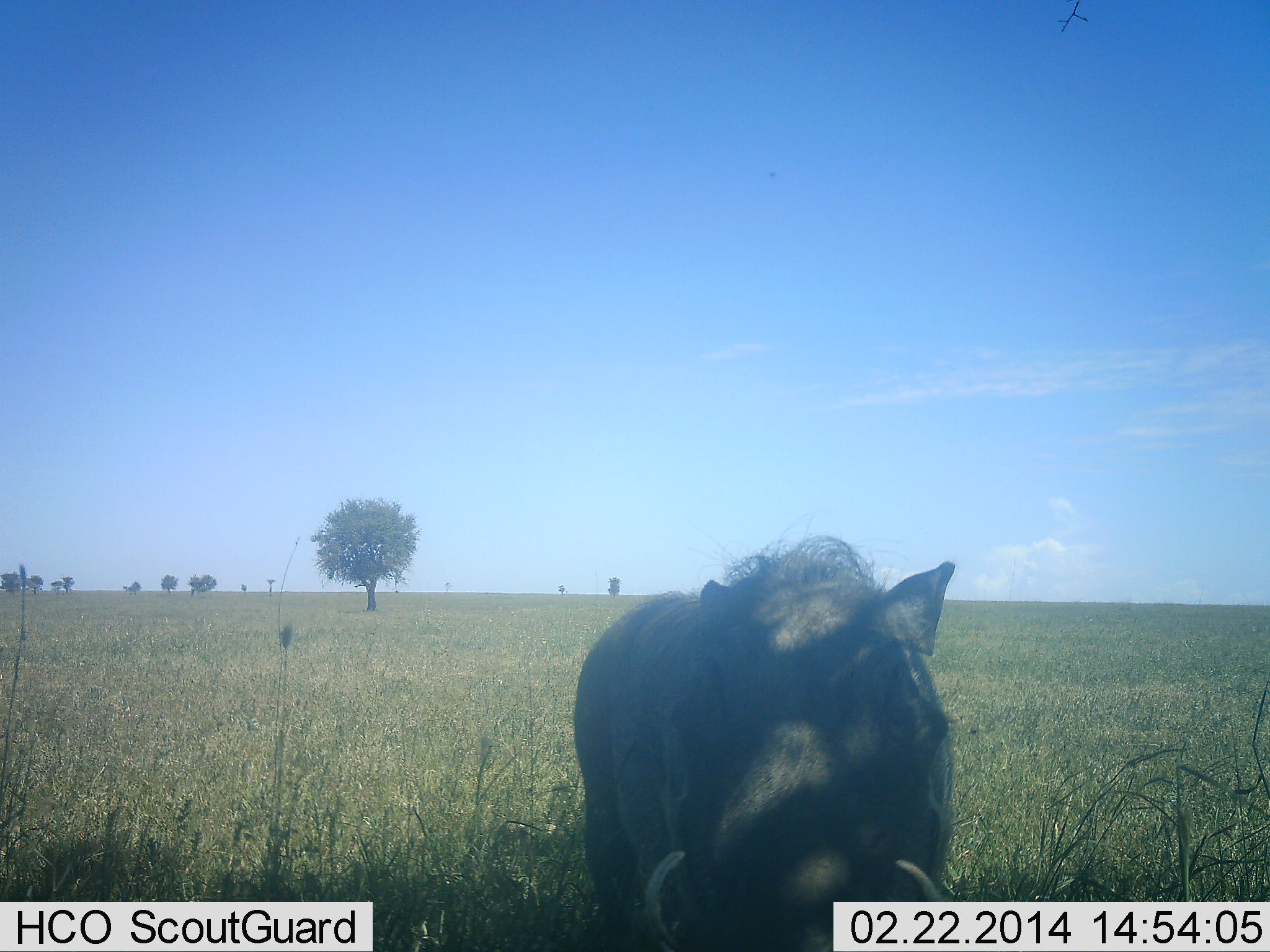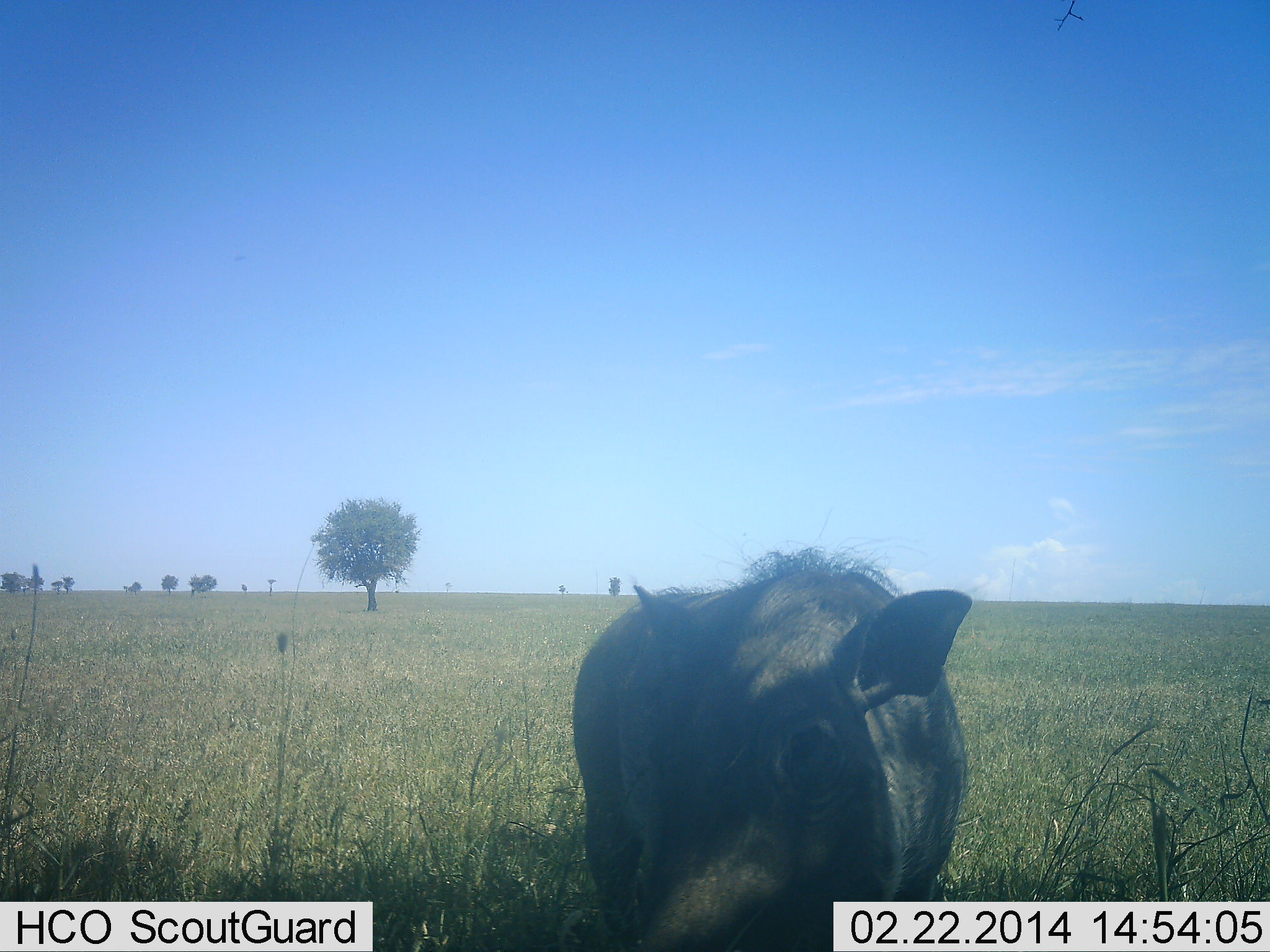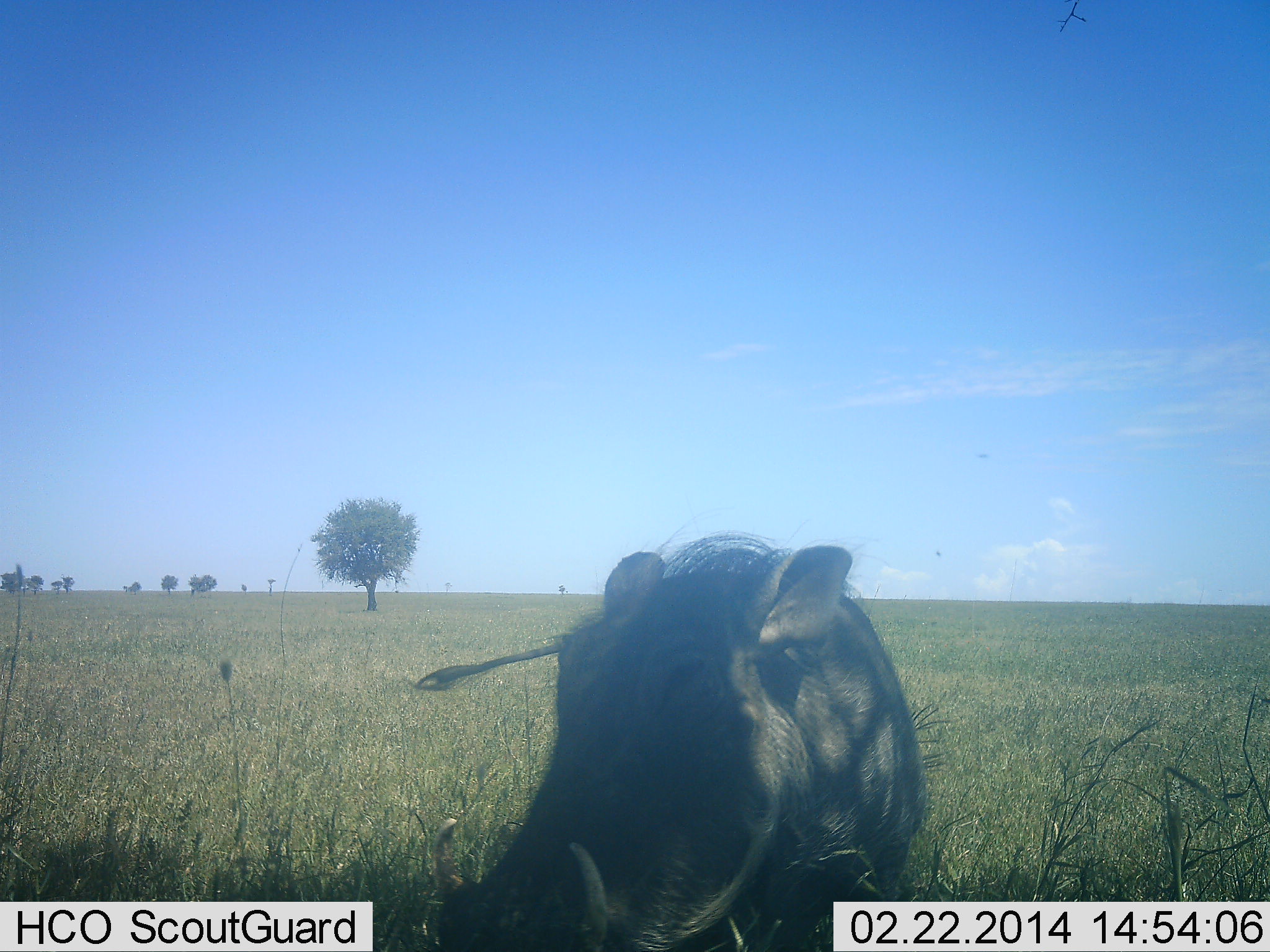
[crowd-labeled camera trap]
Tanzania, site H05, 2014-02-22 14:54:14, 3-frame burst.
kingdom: Animalia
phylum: Chordata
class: Mammalia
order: Artiodactyla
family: Suidae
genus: Phacochoerus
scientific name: Phacochoerus africanus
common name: warthog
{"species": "warthog (Phacochoerus africanus)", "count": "1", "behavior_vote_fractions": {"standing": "90%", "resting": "0%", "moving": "0%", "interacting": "10%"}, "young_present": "0%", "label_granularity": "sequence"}